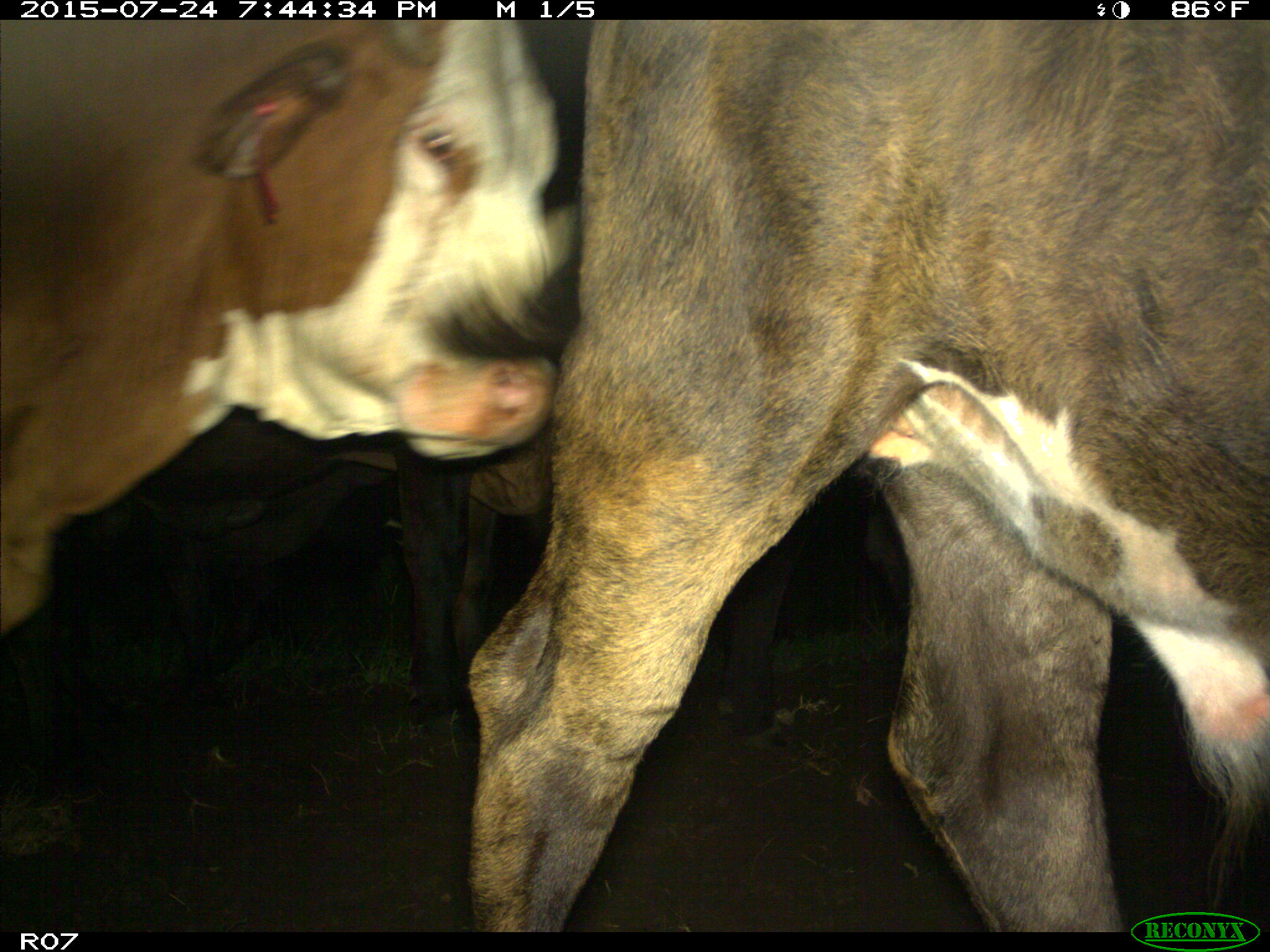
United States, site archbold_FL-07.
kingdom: Animalia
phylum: Chordata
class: Mammalia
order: Artiodactyla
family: Bovidae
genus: Bos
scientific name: Bos taurus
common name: domestic cow